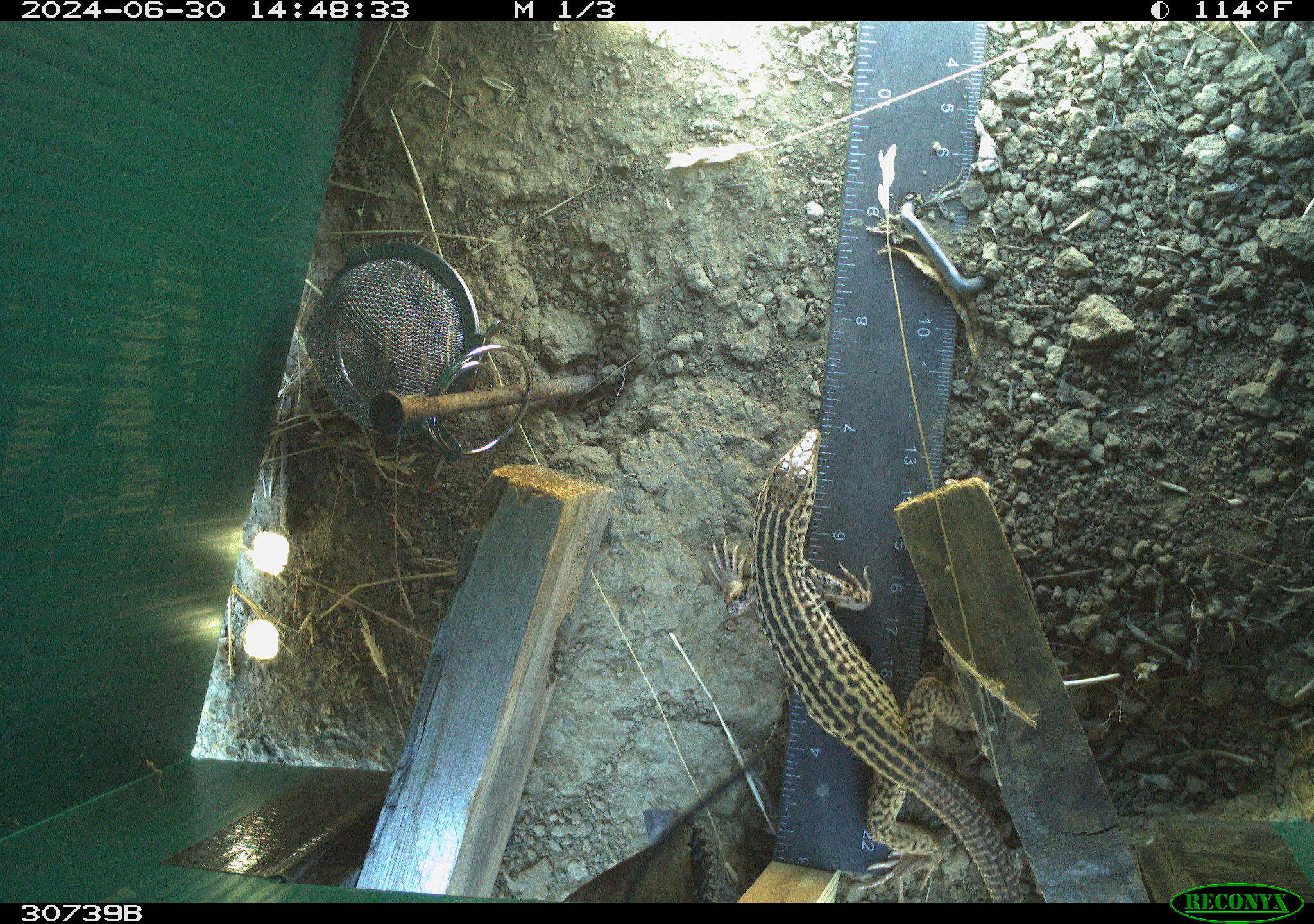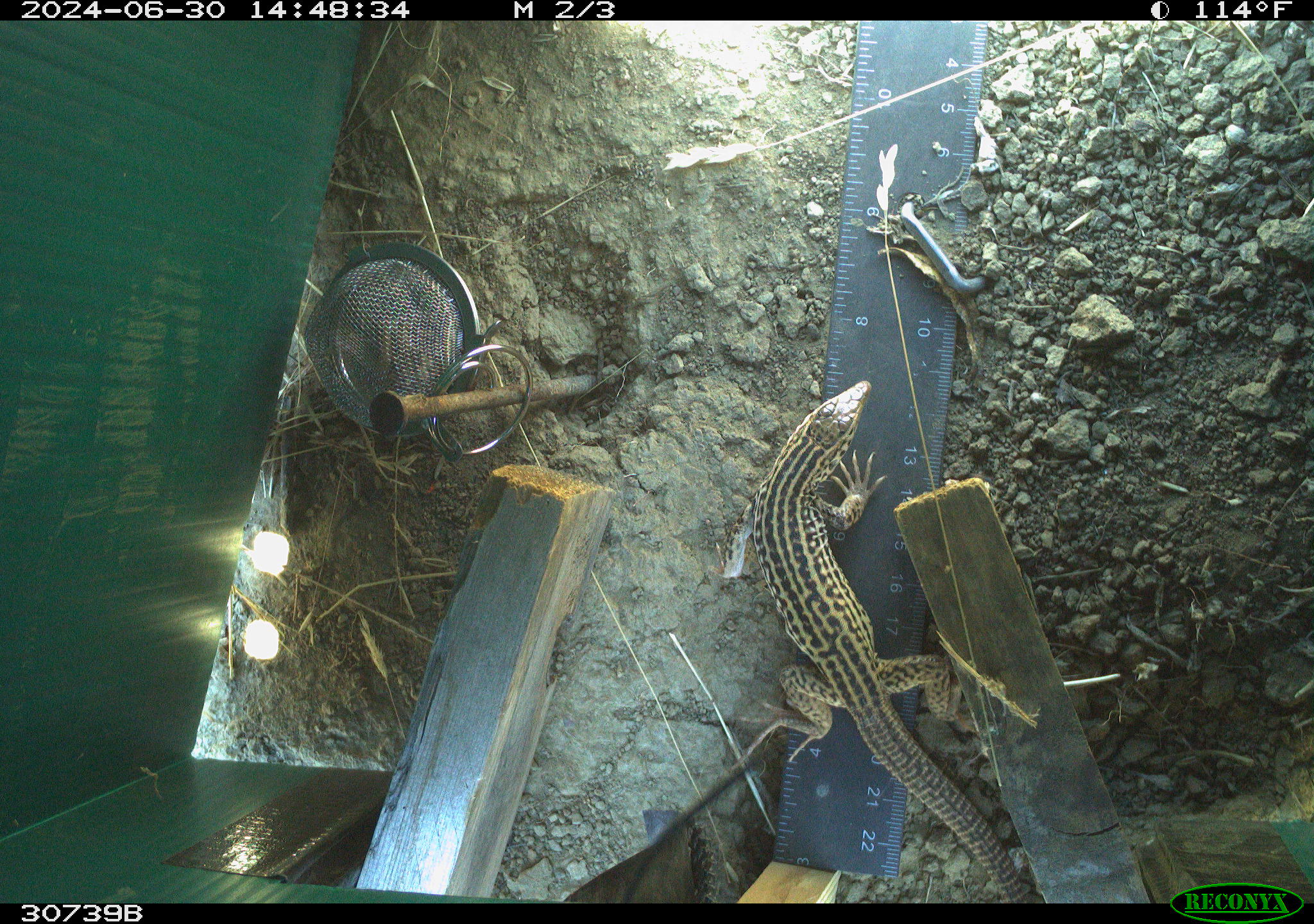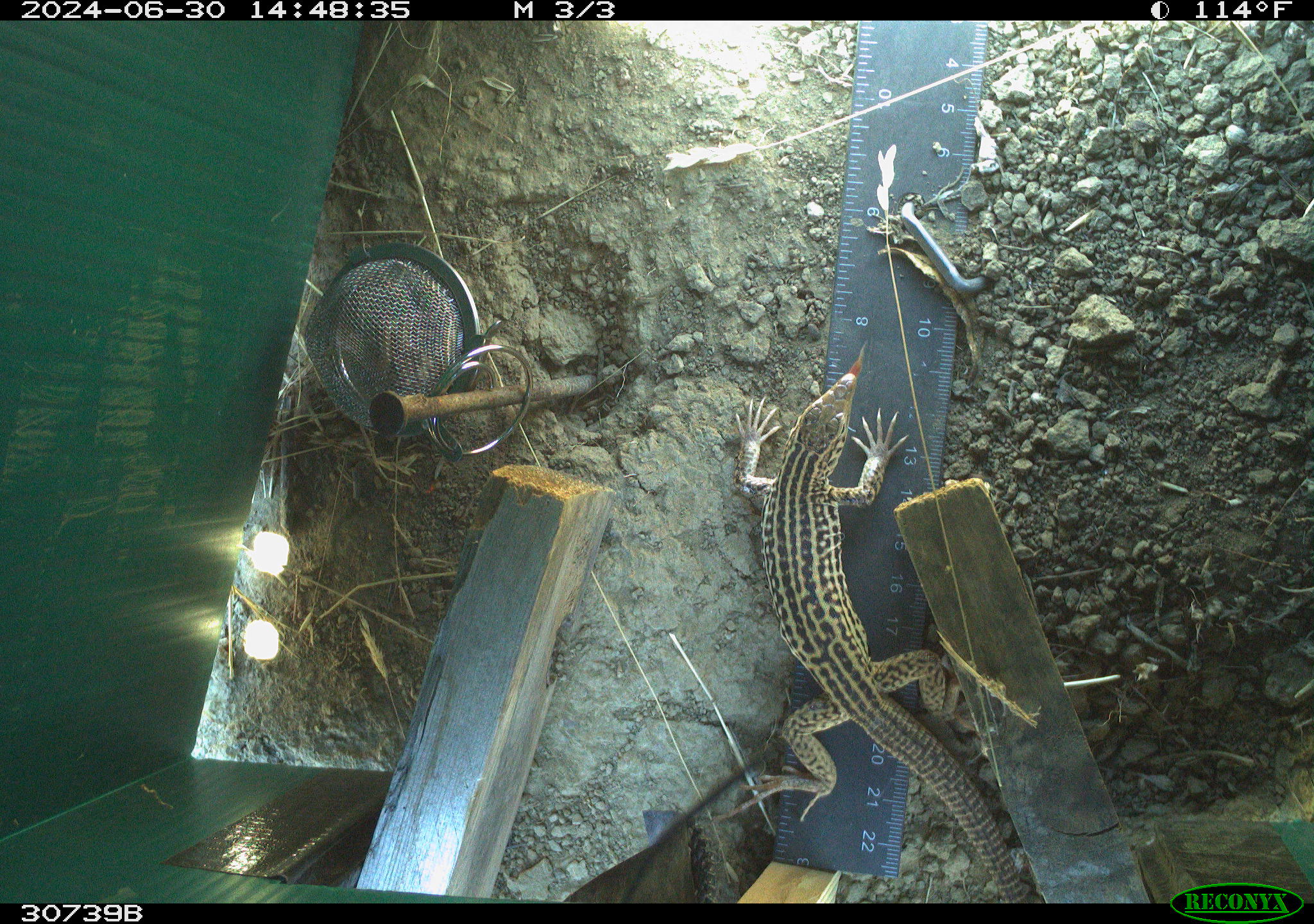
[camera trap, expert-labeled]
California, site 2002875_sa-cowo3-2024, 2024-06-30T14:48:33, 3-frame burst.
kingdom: Animalia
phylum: Chordata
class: Reptilia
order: Squamata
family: Teiidae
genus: Aspidoscelis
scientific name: Aspidoscelis tigris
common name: western whiptail